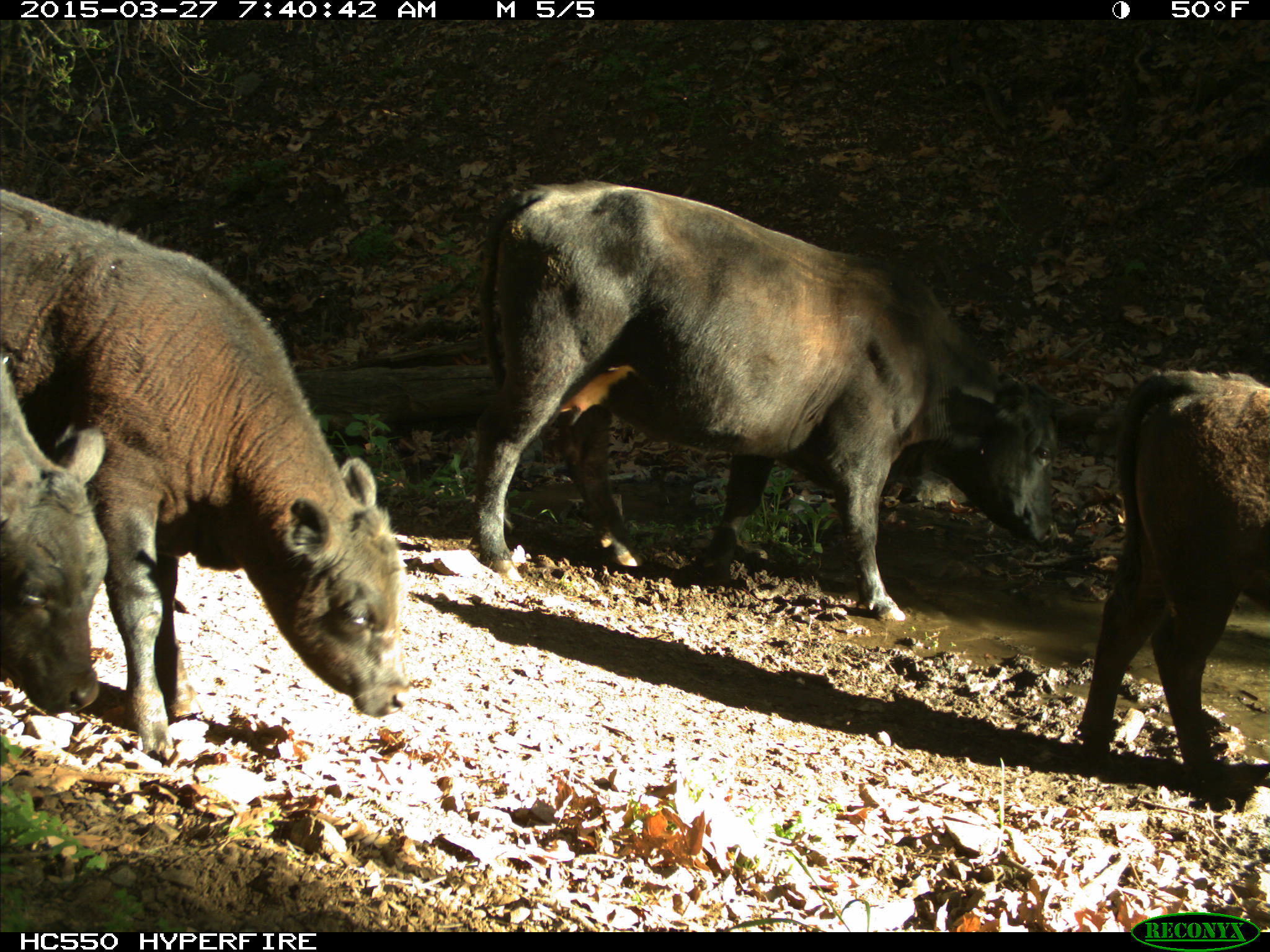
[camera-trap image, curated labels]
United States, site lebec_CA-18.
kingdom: Animalia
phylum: Chordata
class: Mammalia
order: Artiodactyla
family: Bovidae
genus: Bos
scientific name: Bos taurus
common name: domestic cow